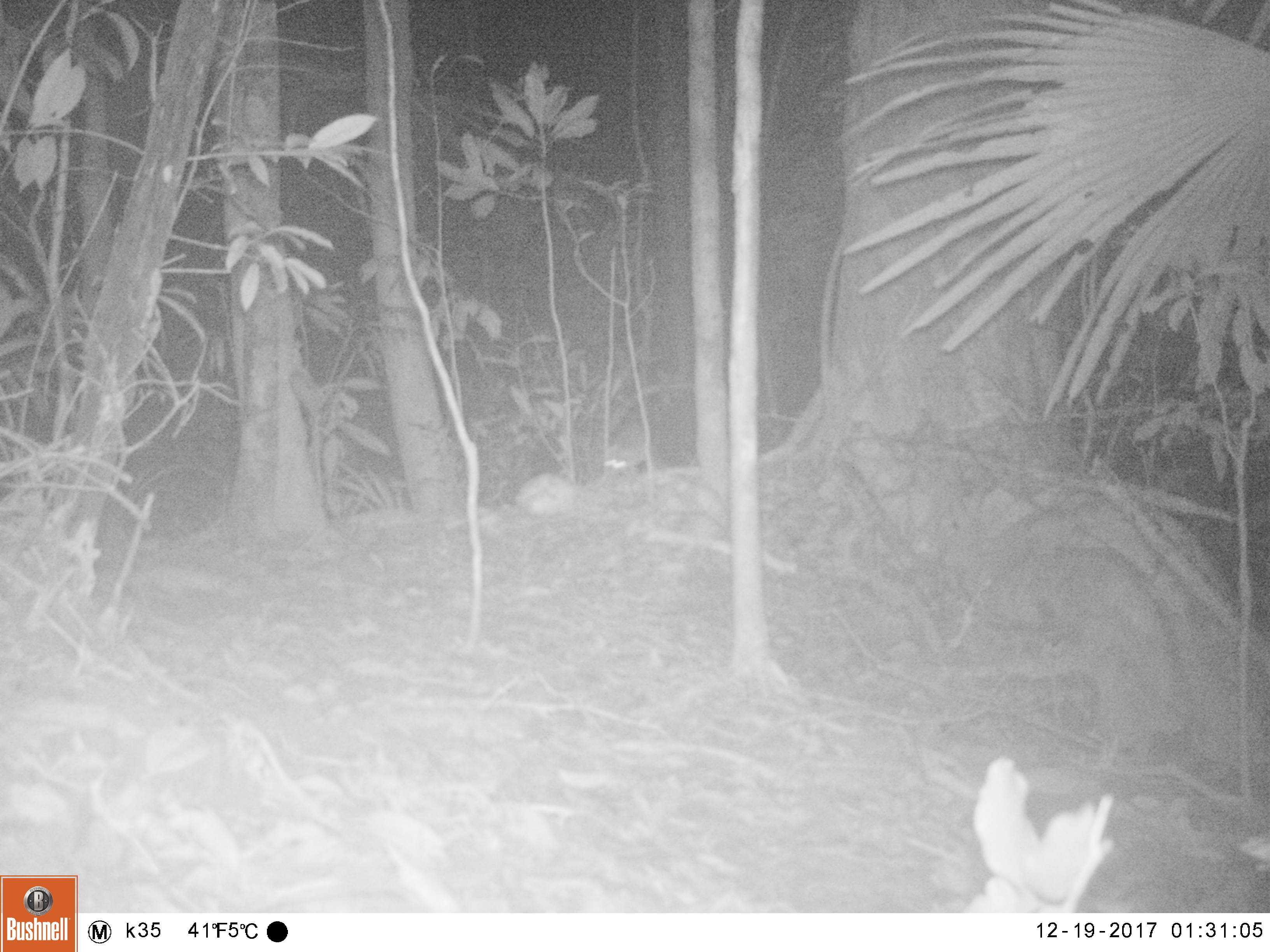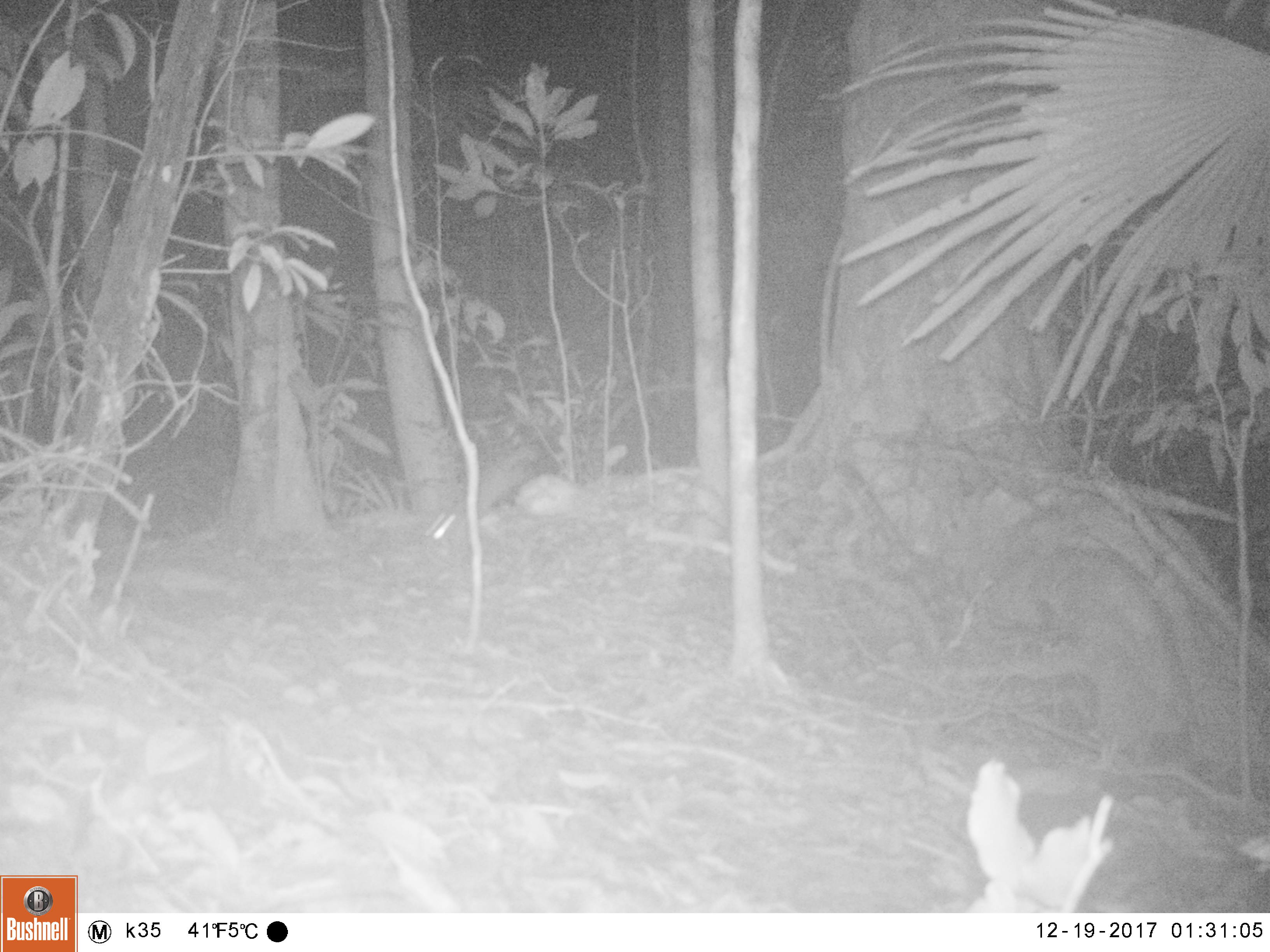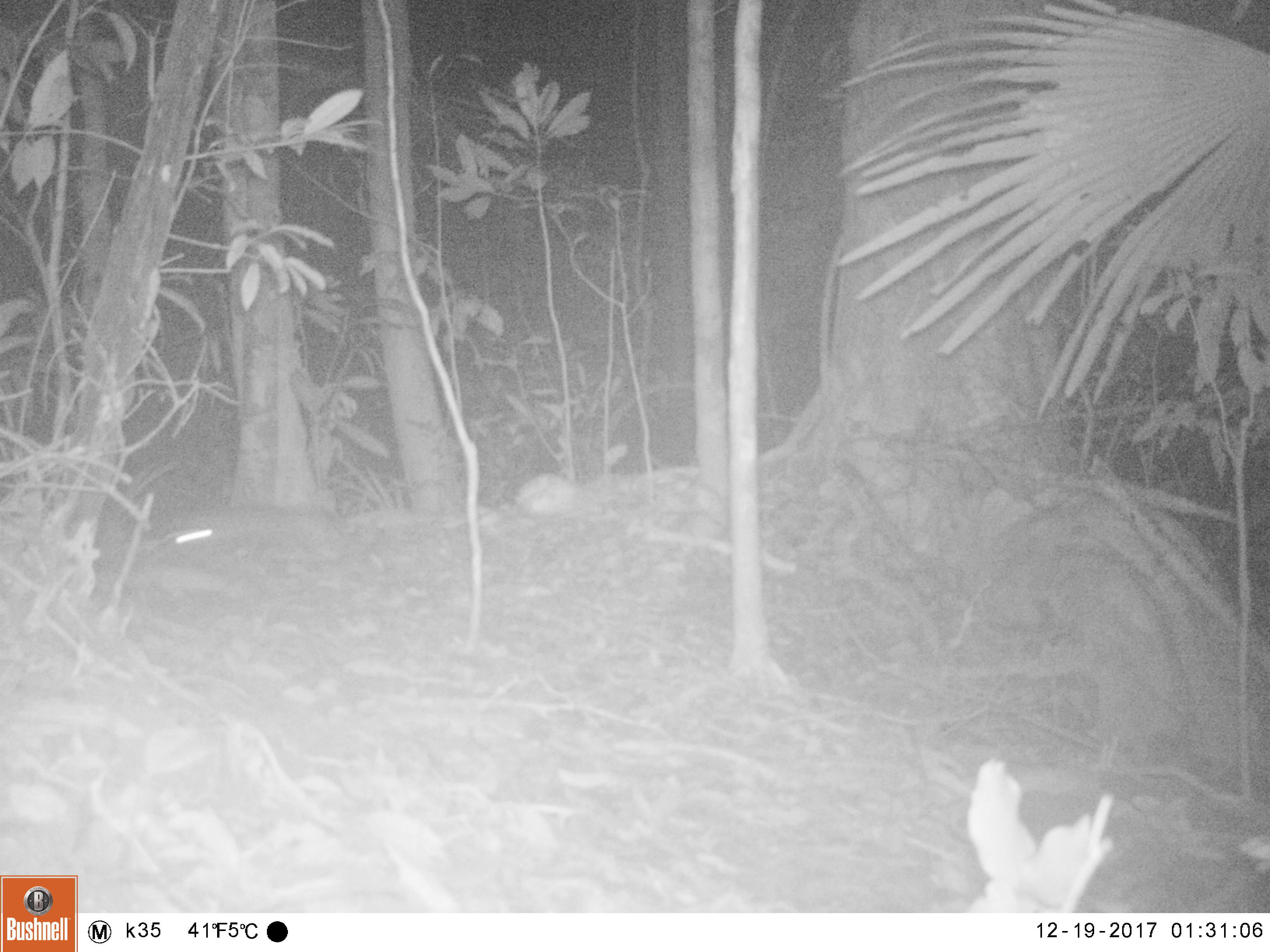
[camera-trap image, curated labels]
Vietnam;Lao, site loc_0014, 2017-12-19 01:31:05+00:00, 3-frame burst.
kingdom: Animalia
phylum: Chordata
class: Mammalia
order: Carnivora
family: Mustelidae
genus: Melogale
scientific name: Melogale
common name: ferret badger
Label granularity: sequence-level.